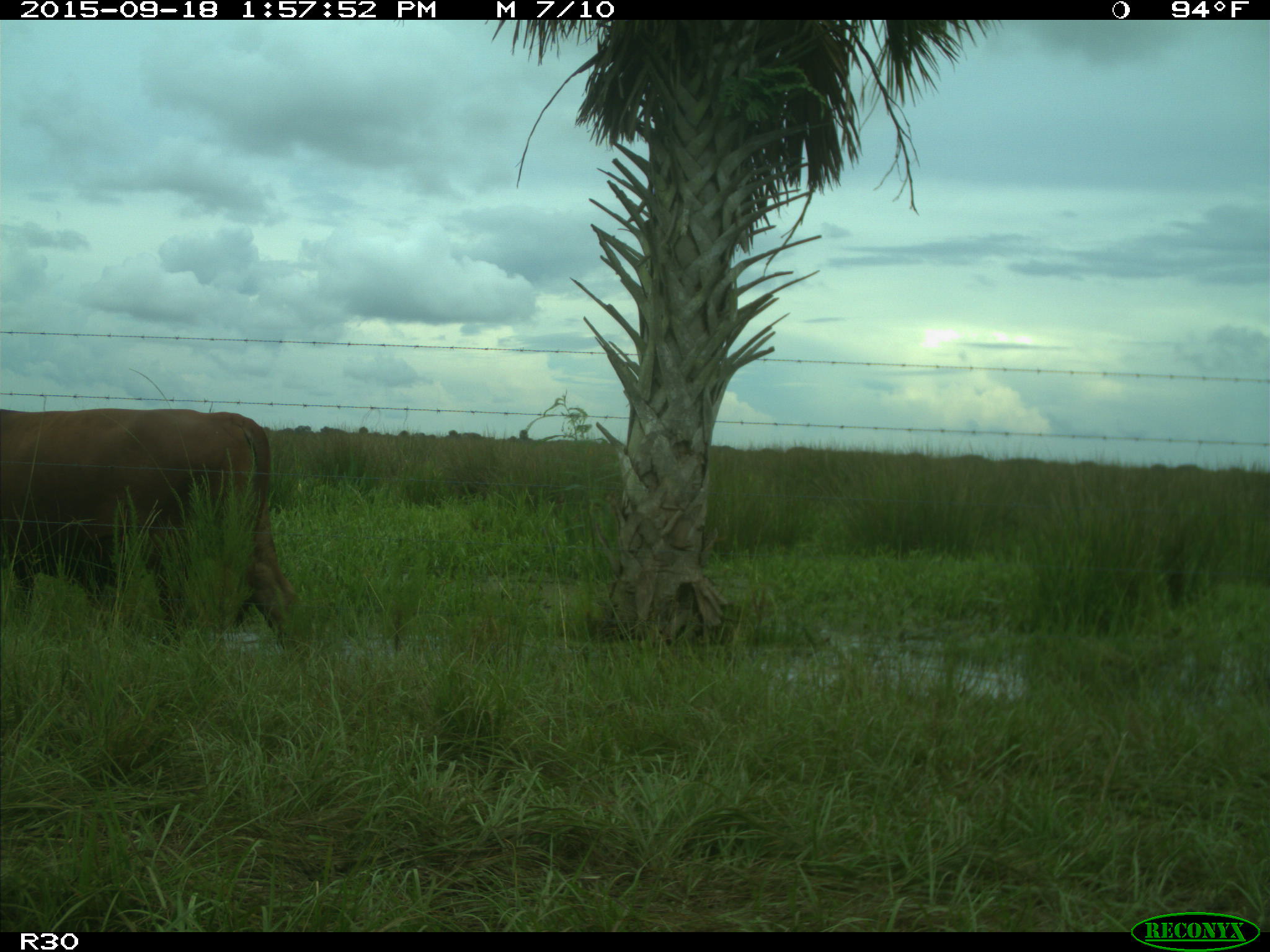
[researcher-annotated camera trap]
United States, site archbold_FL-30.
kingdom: Animalia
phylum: Chordata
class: Mammalia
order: Artiodactyla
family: Bovidae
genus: Bos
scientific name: Bos taurus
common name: domestic cow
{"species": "Bos taurus (domestic cow)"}